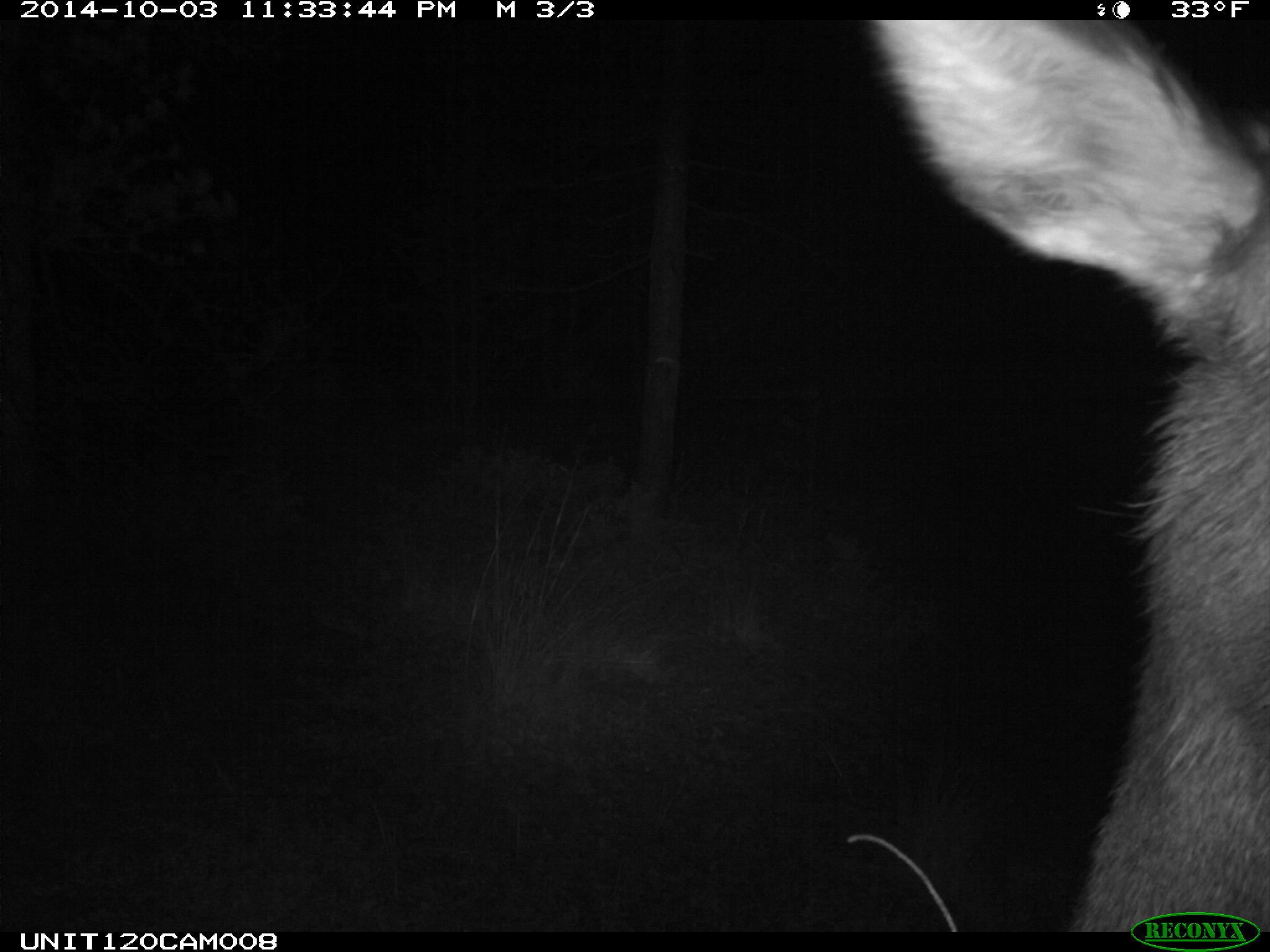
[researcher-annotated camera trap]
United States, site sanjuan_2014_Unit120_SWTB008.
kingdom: Animalia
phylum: Chordata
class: Mammalia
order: Artiodactyla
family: Cervidae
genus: Cervus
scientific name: Cervus elaphus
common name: red deer